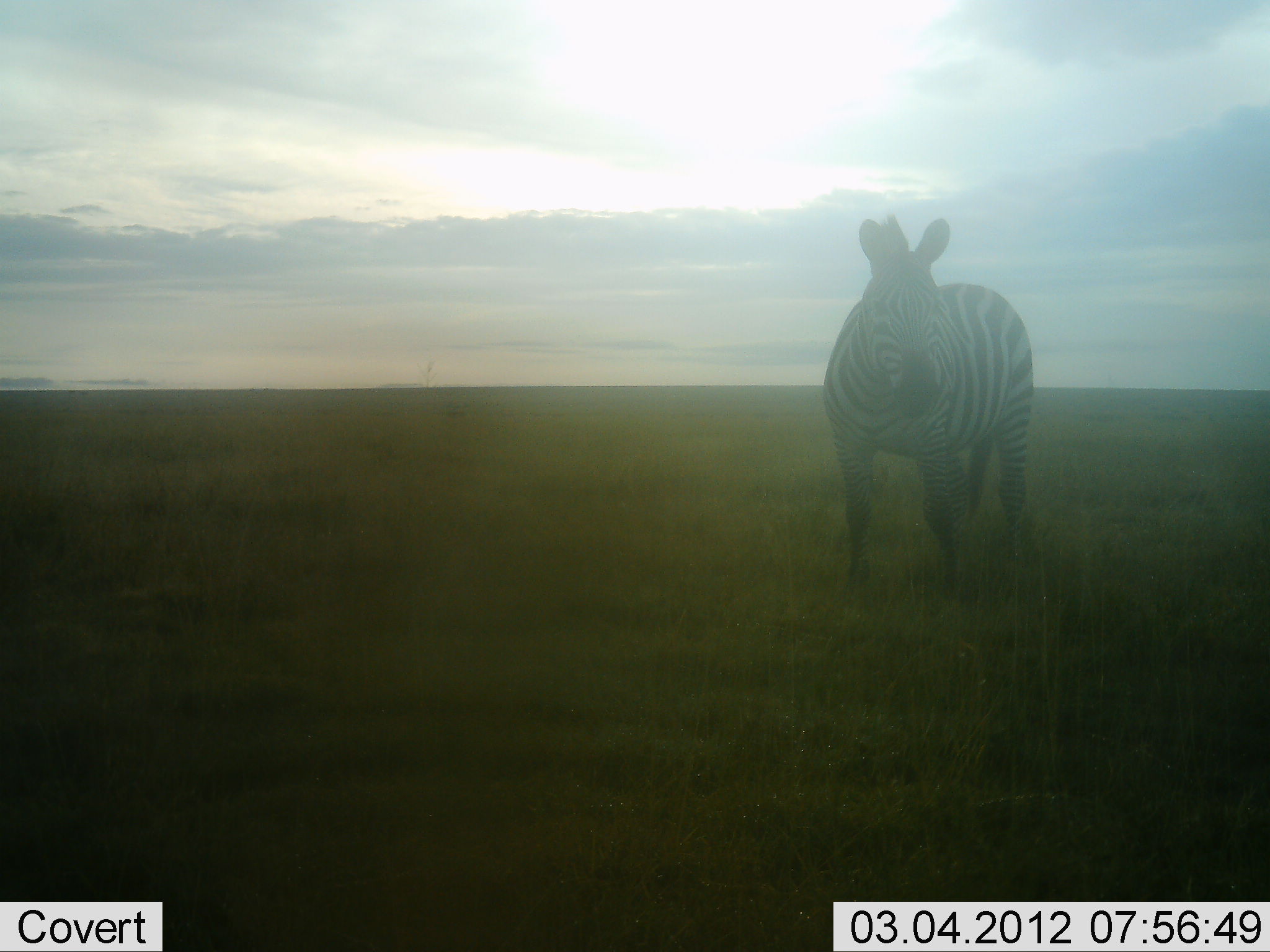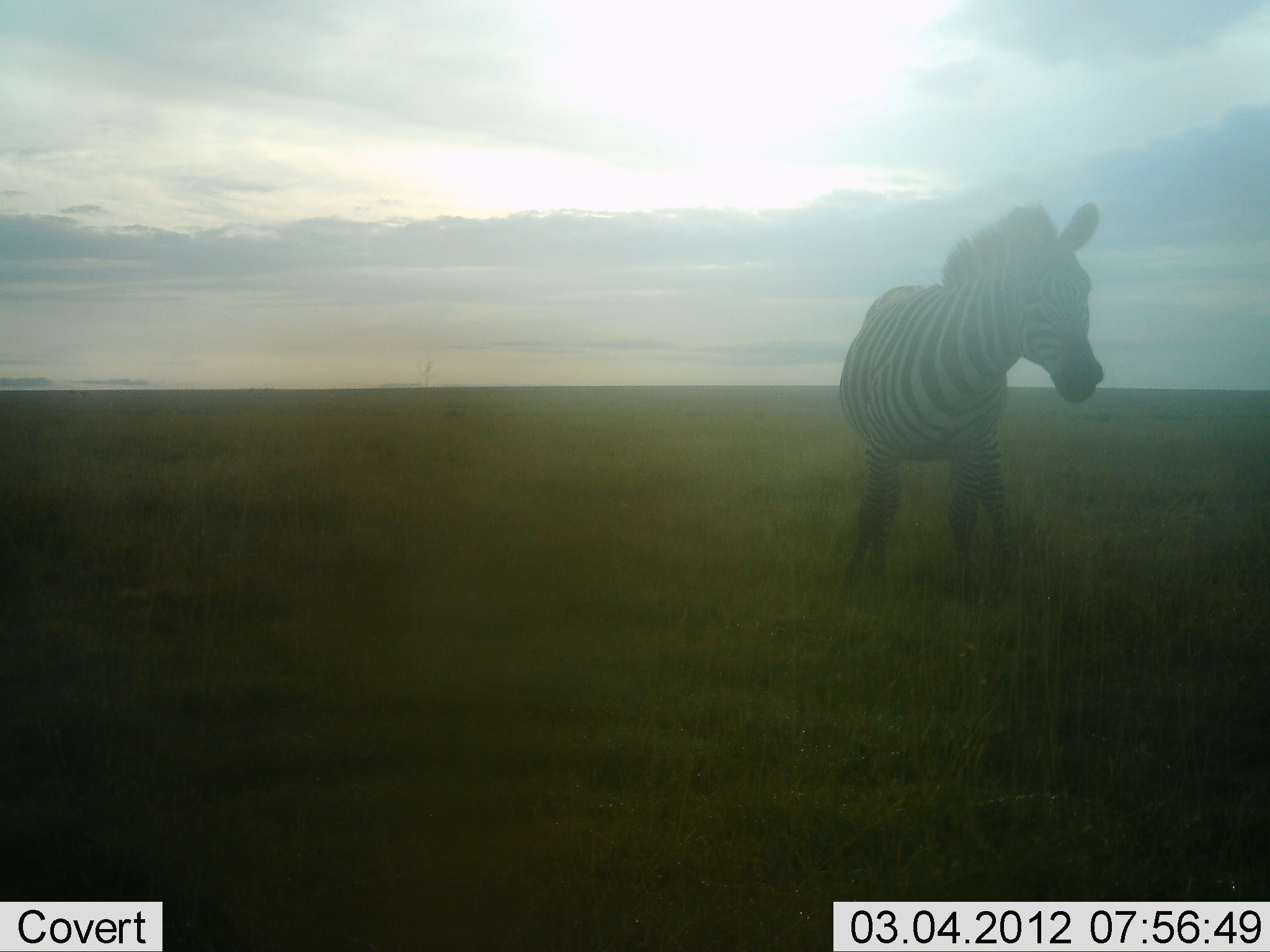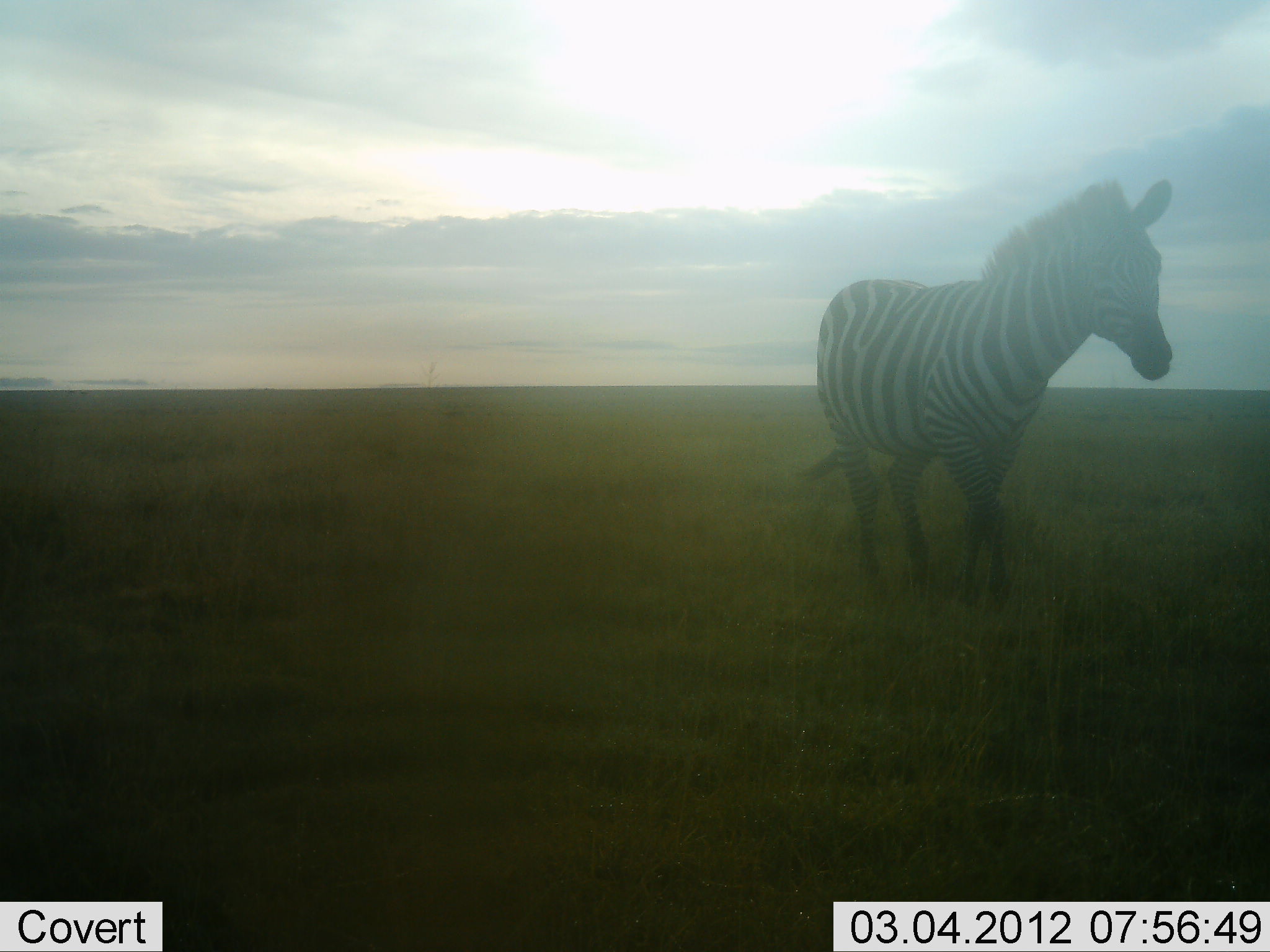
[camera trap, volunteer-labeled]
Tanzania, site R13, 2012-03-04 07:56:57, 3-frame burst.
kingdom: Animalia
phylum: Chordata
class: Mammalia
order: Perissodactyla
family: Equidae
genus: Equus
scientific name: Equus quagga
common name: plains zebra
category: zebra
Zebra (plains zebra) (Equus quagga), count 1. Behavior (volunteer vote fractions): standing 31%, resting 0%, moving 69%, interacting 0%. Young present (vote fraction): 0%. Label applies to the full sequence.